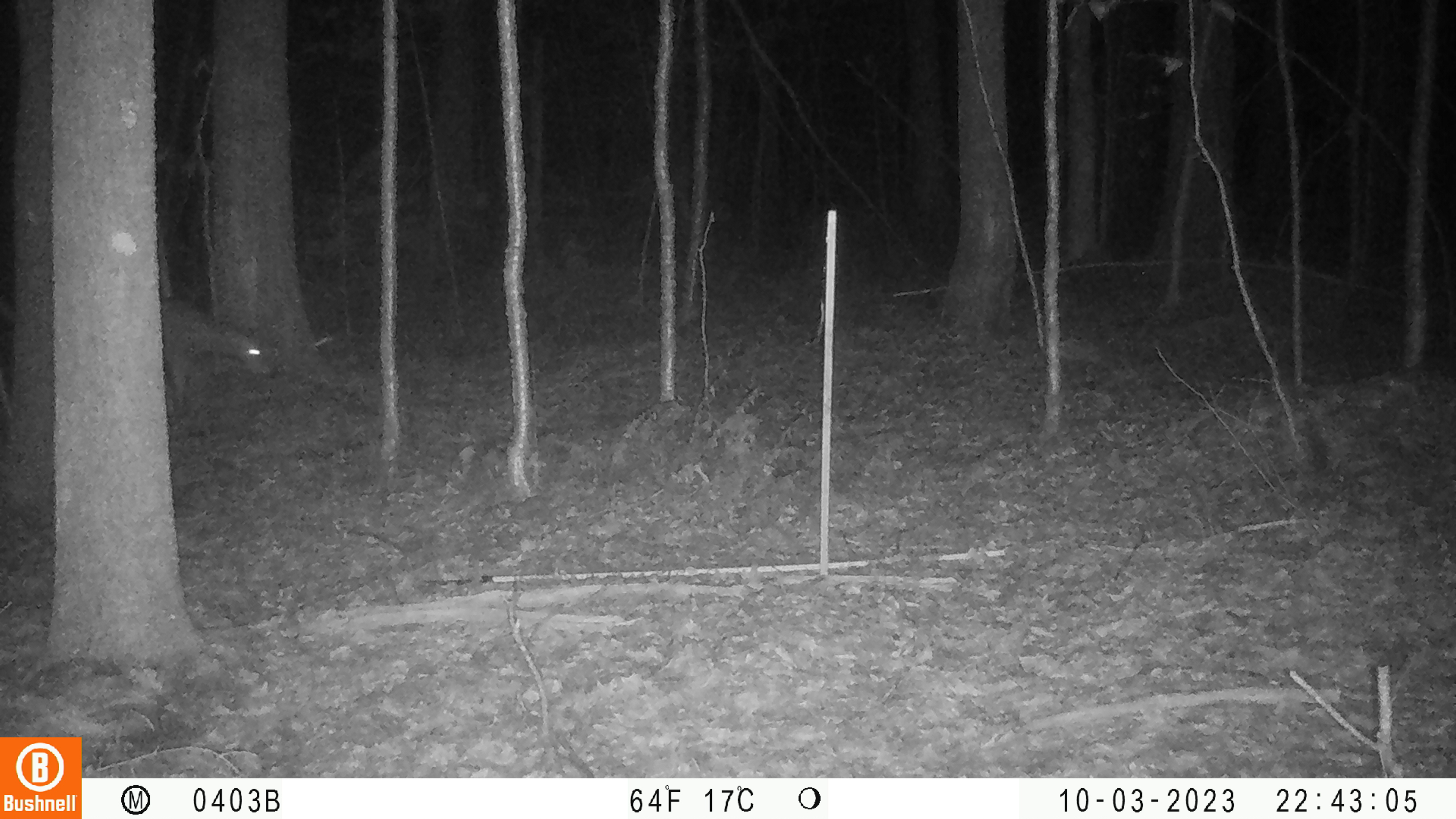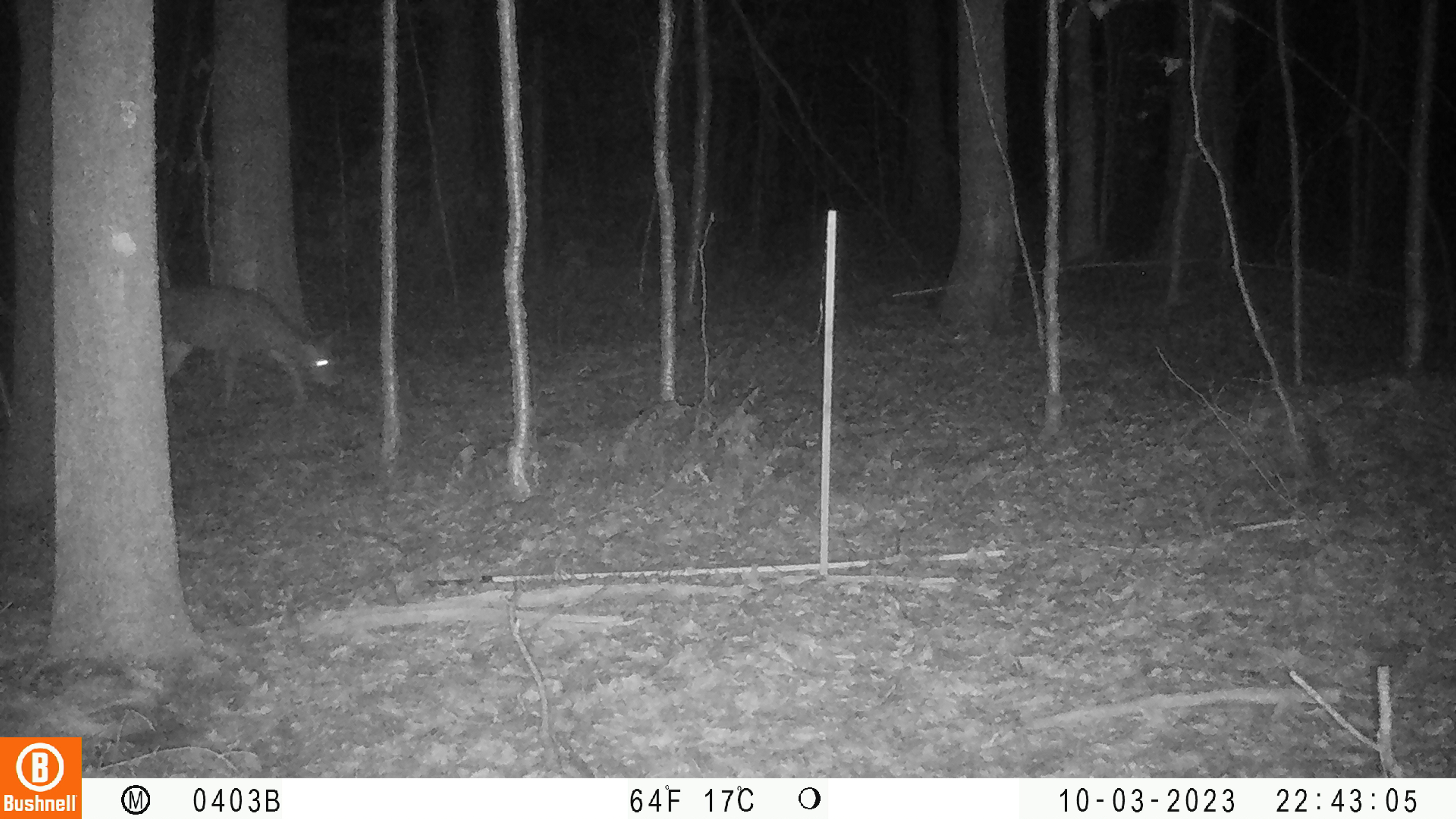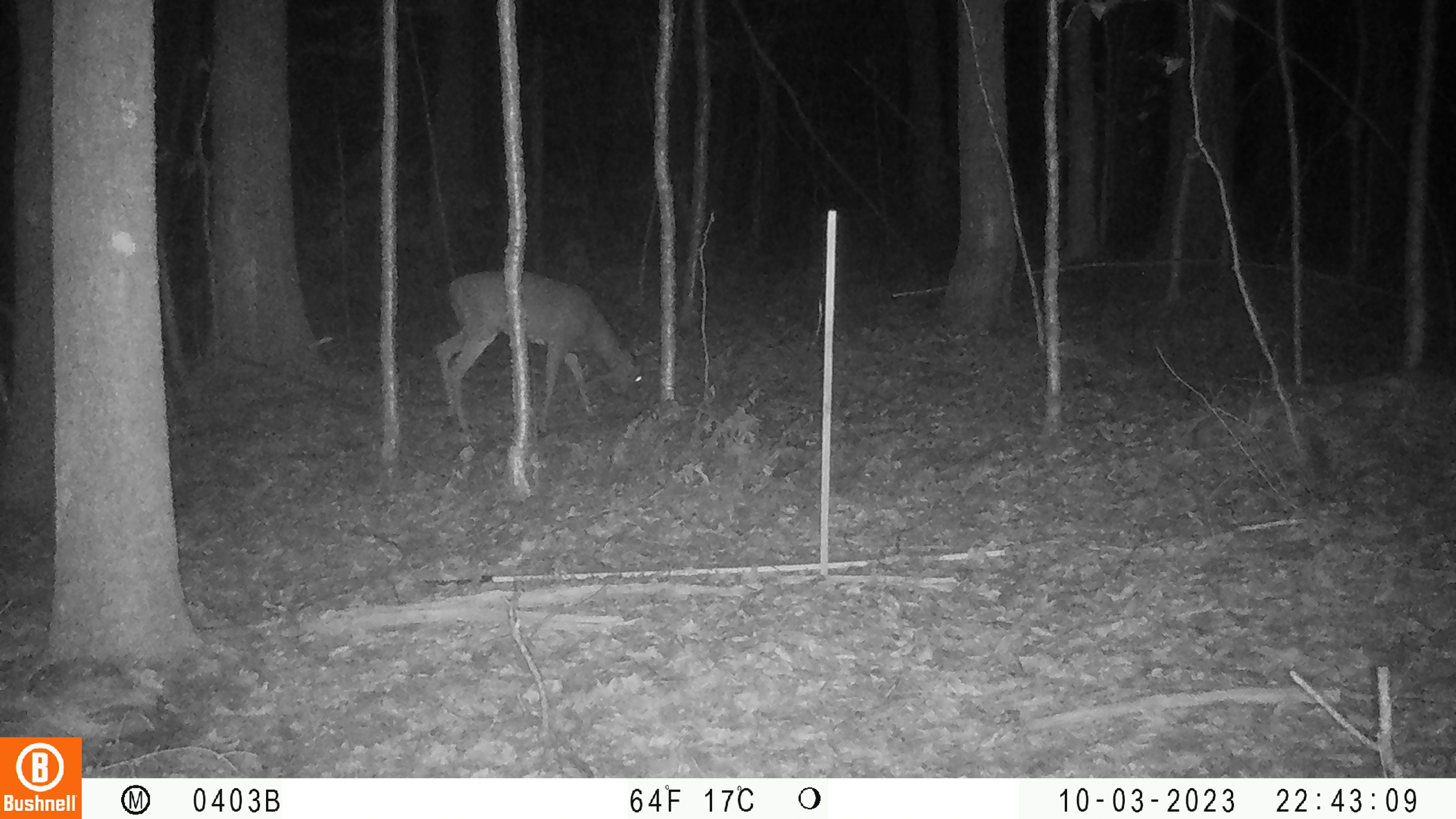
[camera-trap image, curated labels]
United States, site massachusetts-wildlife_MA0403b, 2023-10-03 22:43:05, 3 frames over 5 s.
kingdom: Animalia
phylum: Chordata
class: Mammalia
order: Artiodactyla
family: Cervidae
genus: Odocoileus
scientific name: Odocoileus virginianus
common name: white-tailed deer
White-tailed deer (Odocoileus virginianus).